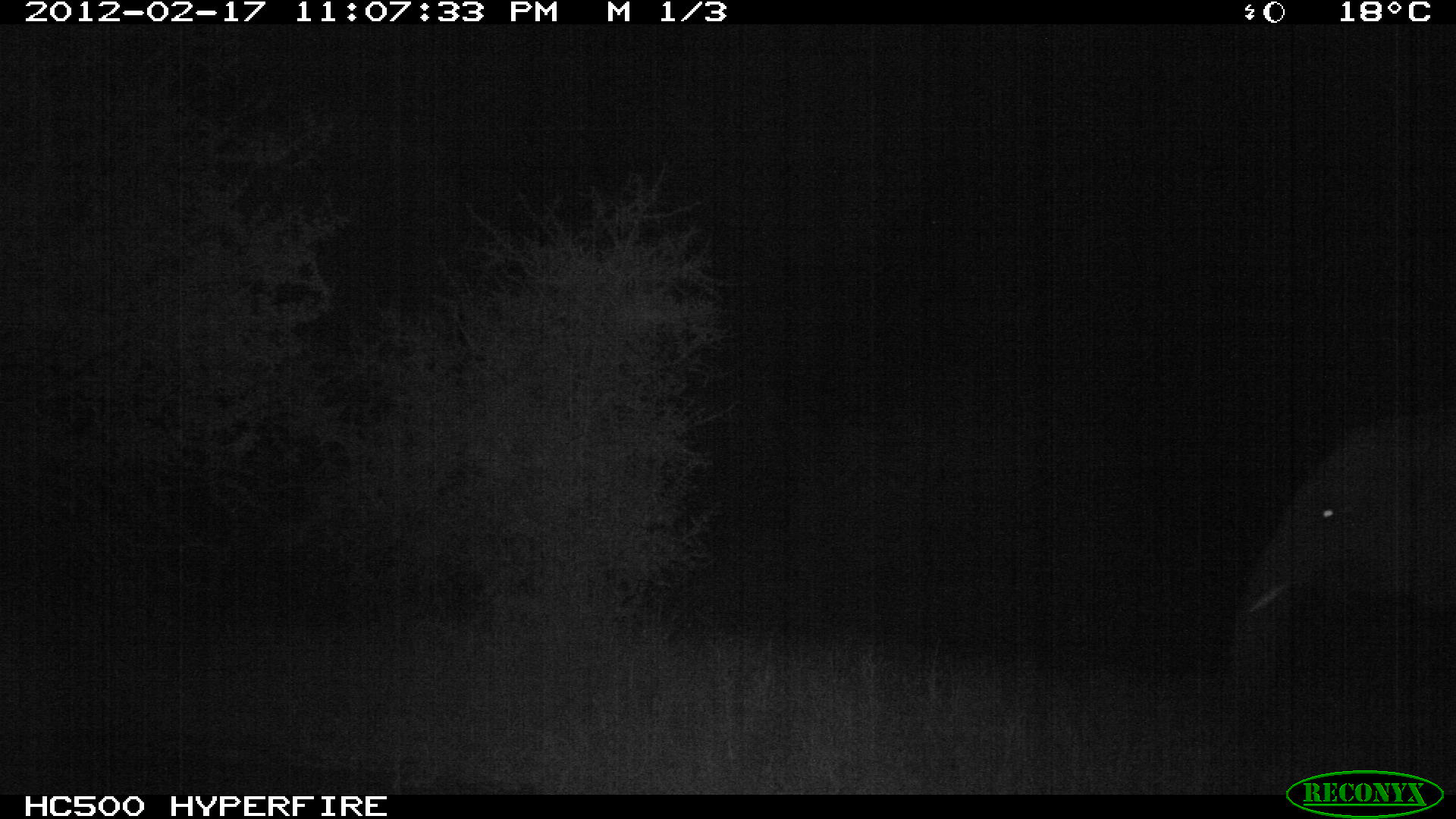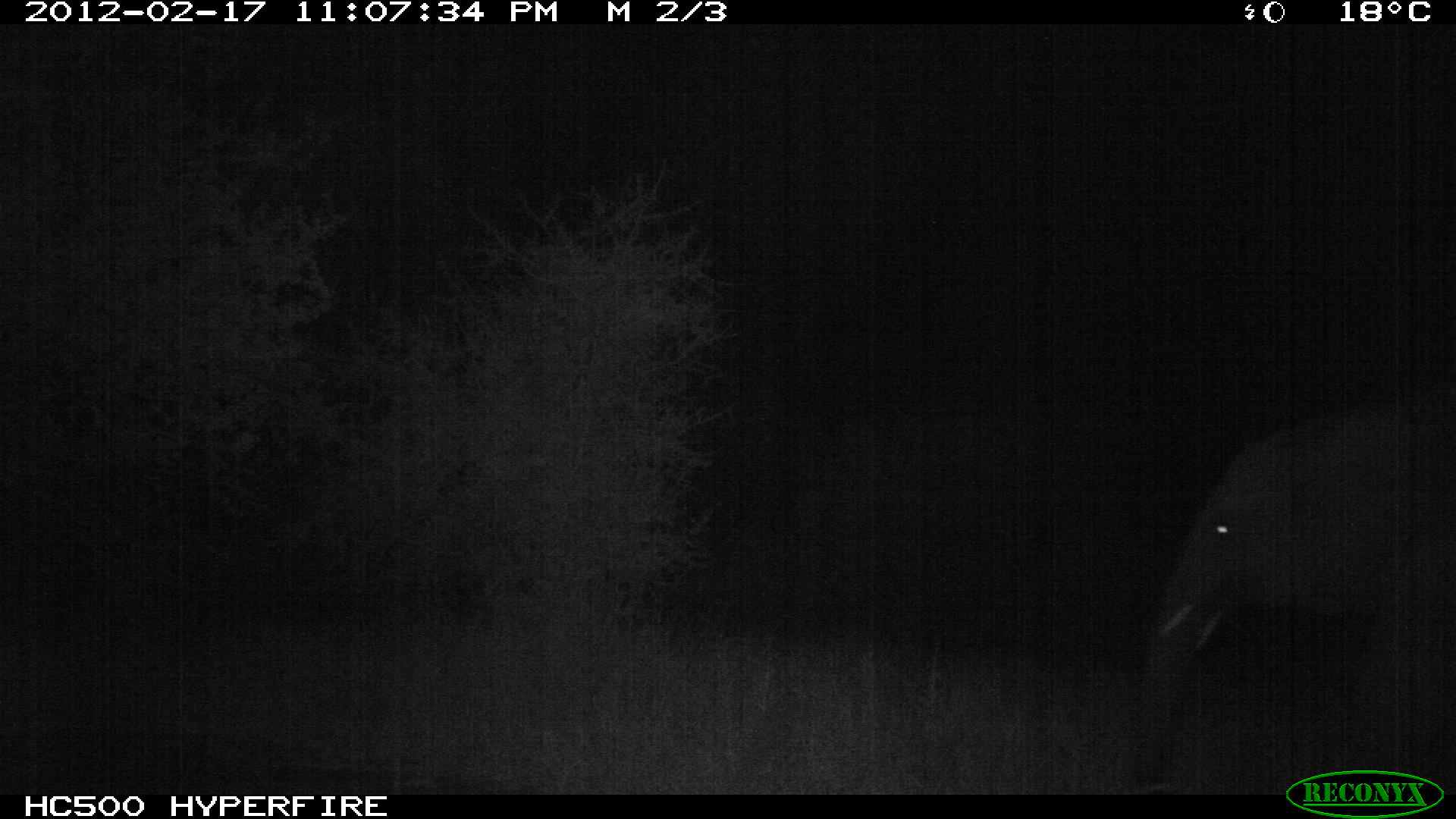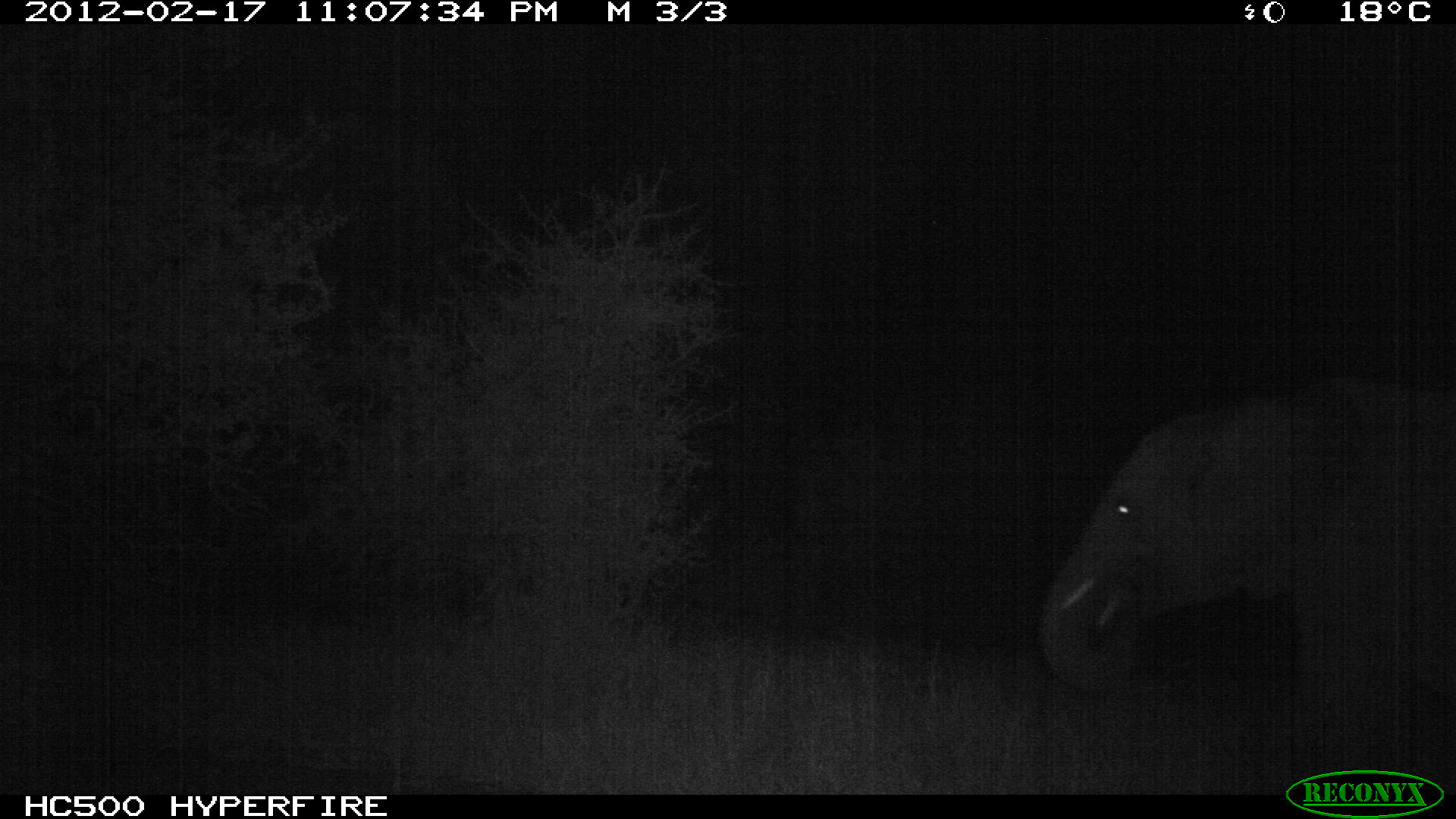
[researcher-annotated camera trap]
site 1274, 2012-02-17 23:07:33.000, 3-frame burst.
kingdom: Animalia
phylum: Chordata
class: Mammalia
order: Proboscidea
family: Elephantidae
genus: Loxodonta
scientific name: Loxodonta africana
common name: african bush elephant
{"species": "Loxodonta africana (african bush elephant)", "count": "1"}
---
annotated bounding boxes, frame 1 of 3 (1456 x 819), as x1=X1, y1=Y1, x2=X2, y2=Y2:
loxodonta africana: x1=1241, y1=403, x2=1456, y2=791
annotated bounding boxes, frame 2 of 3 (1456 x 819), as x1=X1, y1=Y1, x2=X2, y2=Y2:
loxodonta africana: x1=1132, y1=396, x2=1454, y2=795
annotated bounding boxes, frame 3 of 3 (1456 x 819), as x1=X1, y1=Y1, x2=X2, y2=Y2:
loxodonta africana: x1=1039, y1=382, x2=1456, y2=793